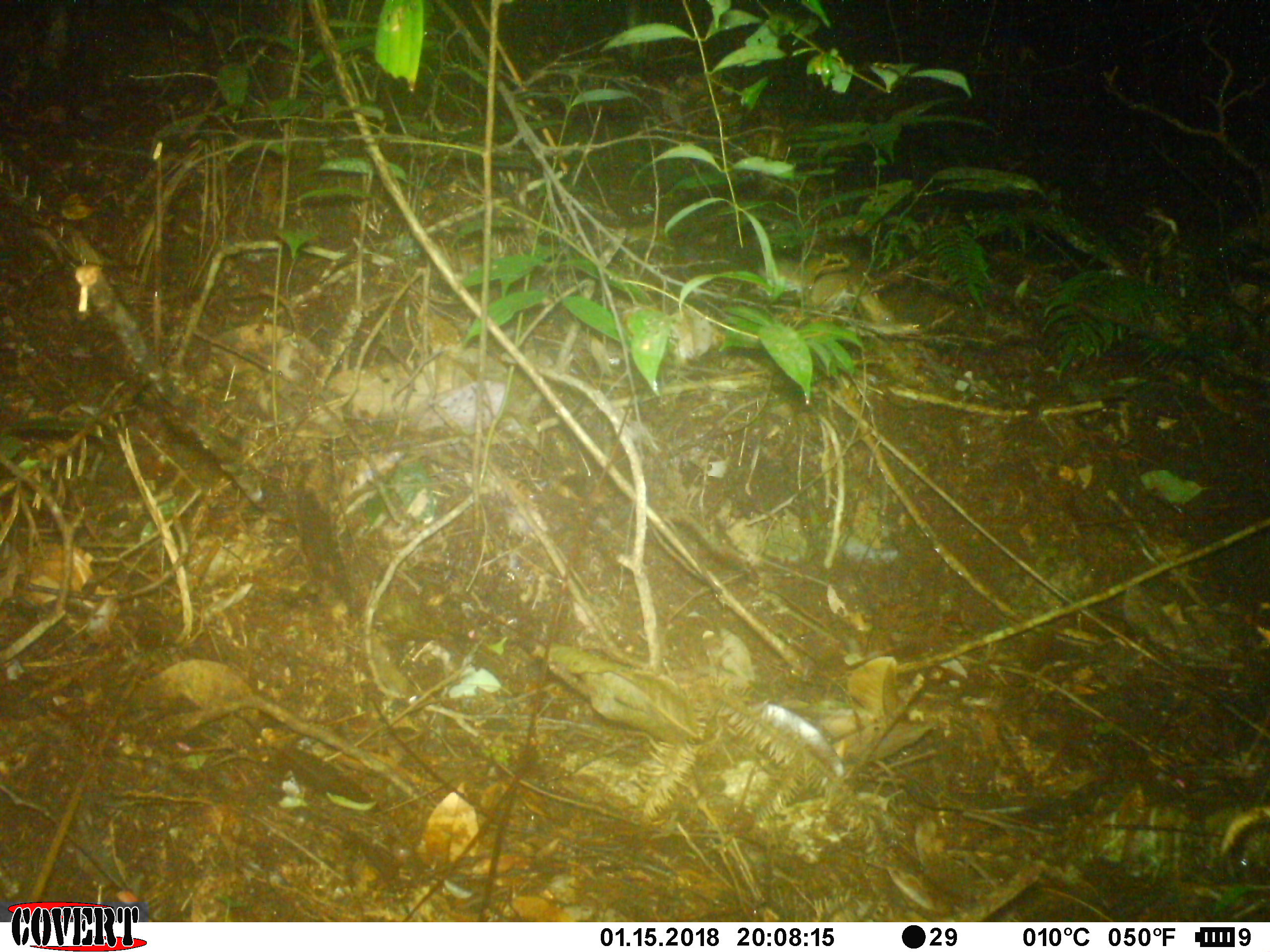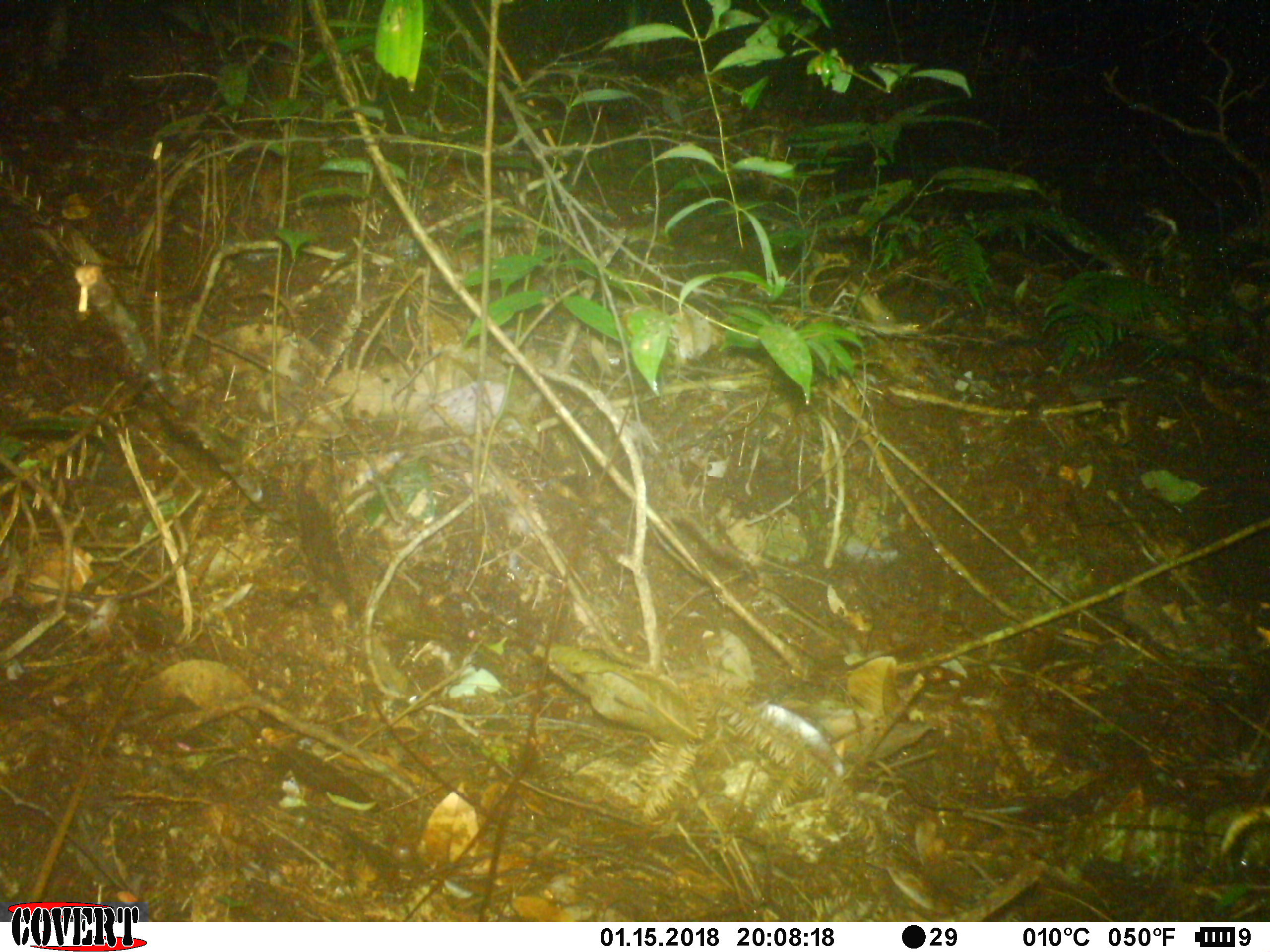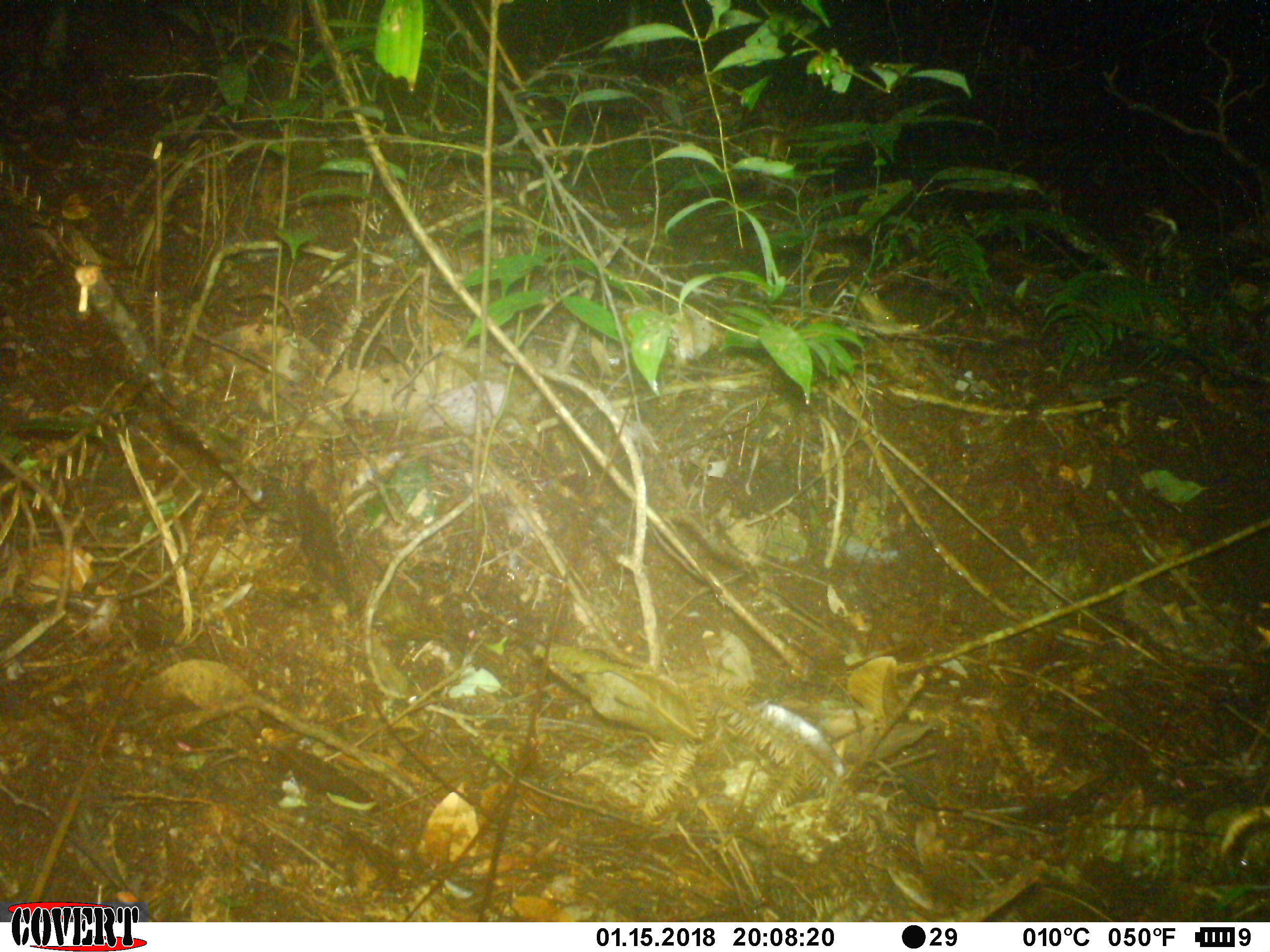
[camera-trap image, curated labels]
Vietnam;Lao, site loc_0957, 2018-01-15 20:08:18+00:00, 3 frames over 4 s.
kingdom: Animalia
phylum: Chordata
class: Mammalia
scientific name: Mammalia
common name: mammal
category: unidentified small mammal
Unidentified small mammal (mammal) (Mammalia). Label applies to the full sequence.